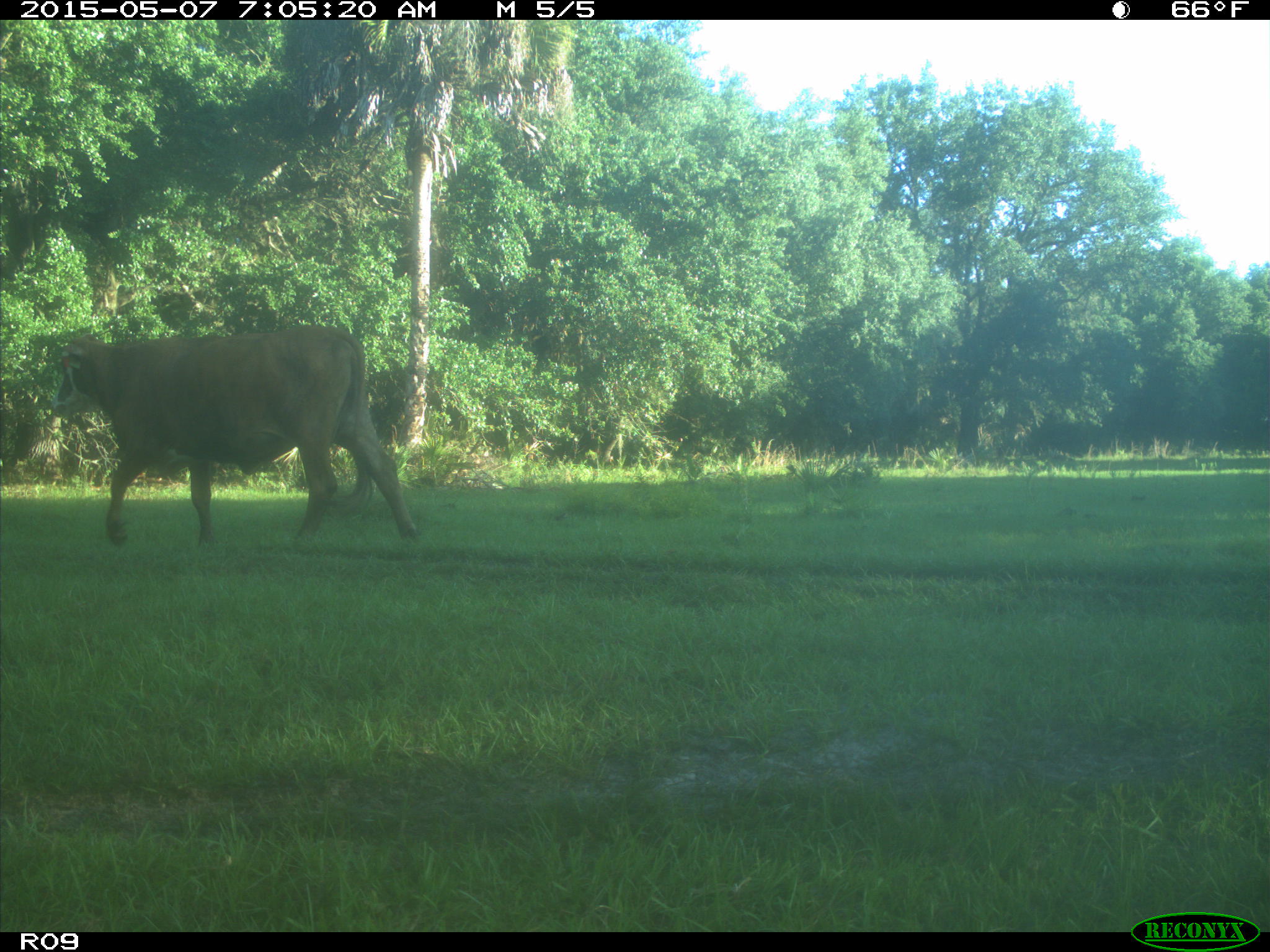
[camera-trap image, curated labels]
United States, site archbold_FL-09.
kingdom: Animalia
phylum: Chordata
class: Mammalia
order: Artiodactyla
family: Bovidae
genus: Bos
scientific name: Bos taurus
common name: domestic cow